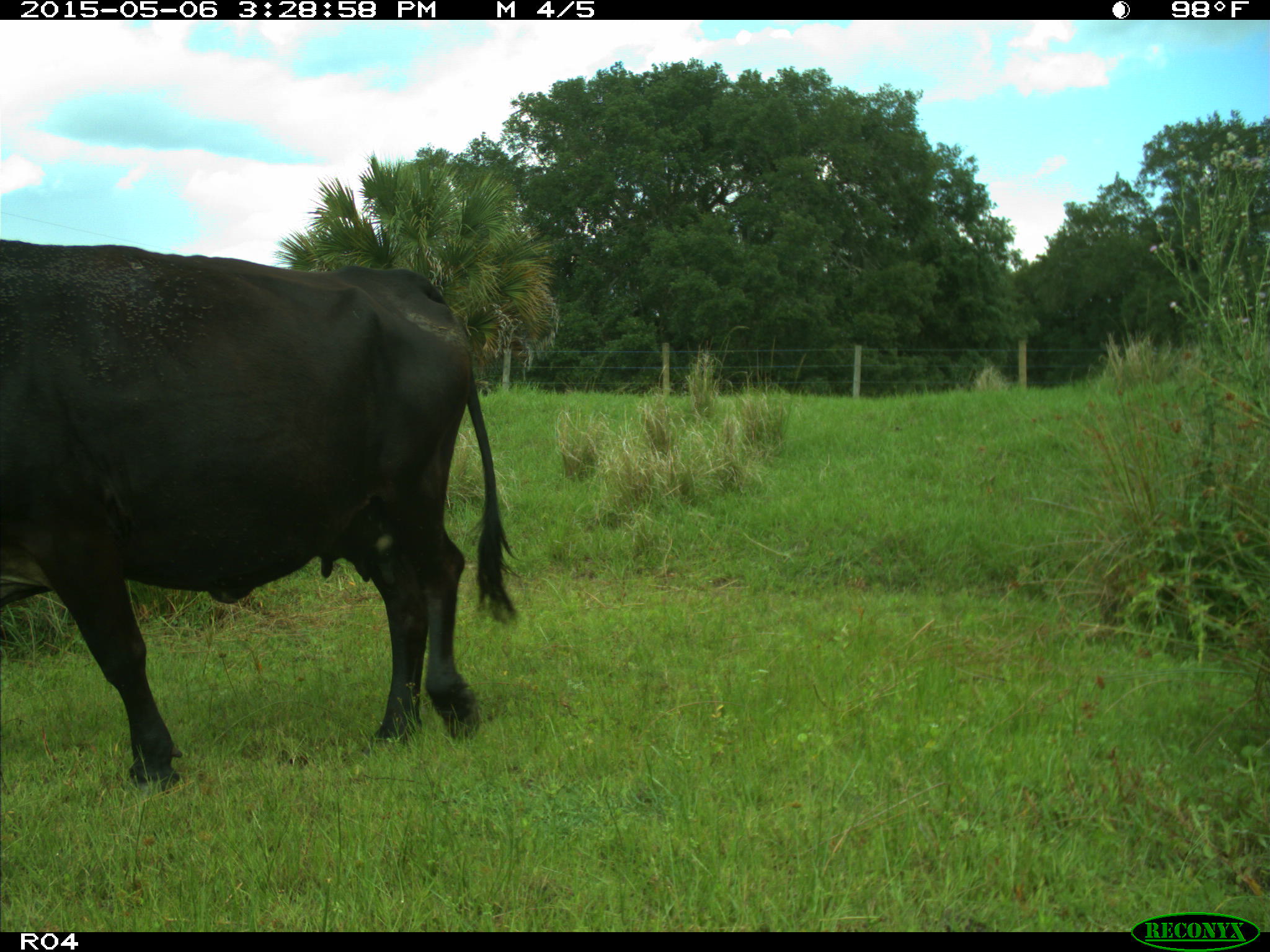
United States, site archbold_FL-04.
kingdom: Animalia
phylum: Chordata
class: Mammalia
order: Artiodactyla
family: Bovidae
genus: Bos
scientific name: Bos taurus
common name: domestic cow